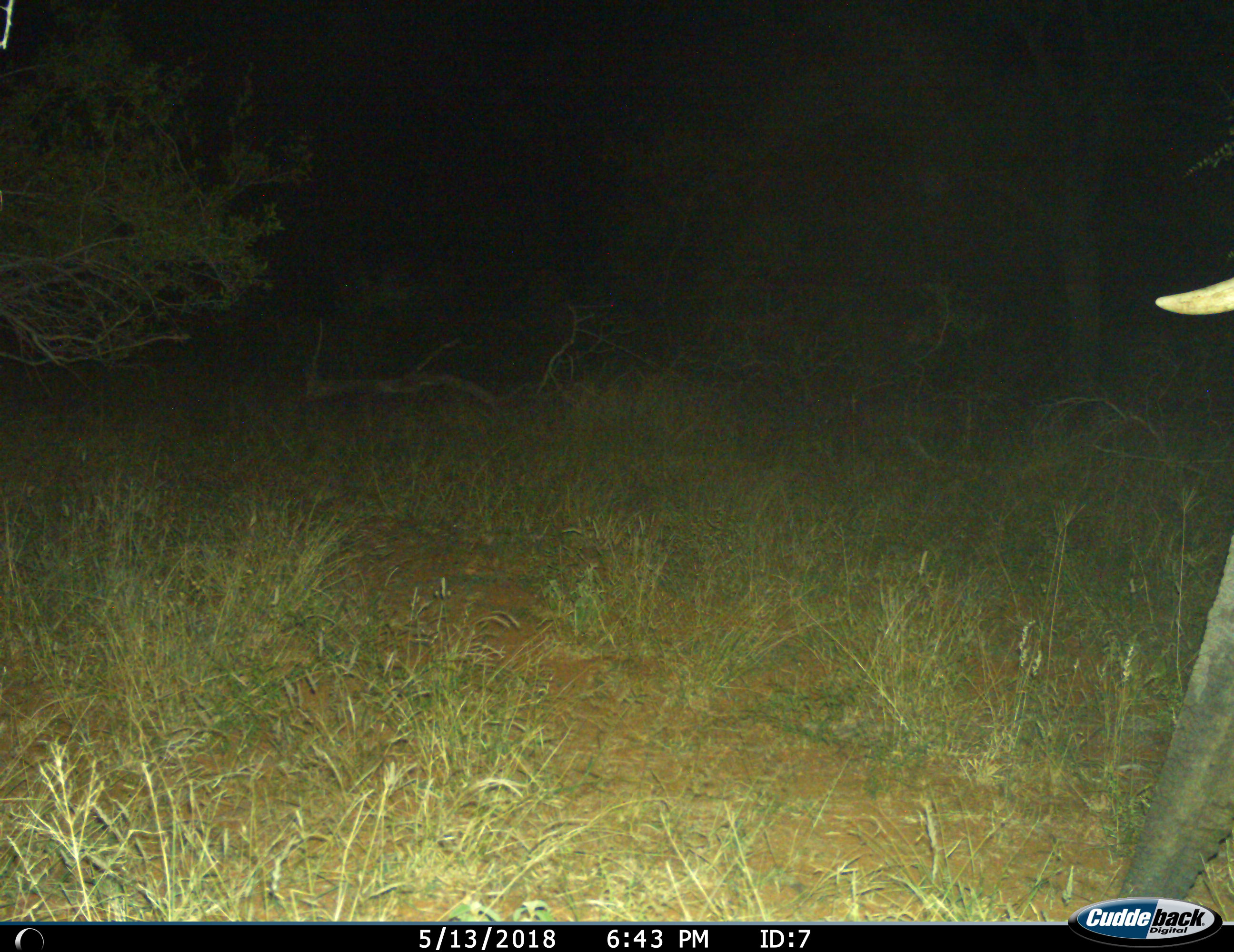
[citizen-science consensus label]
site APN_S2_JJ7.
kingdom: Animalia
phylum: Chordata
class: Mammalia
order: Proboscidea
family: Elephantidae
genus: Loxodonta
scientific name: Loxodonta africana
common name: african bush elephant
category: elephant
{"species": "elephant (african bush elephant) (Loxodonta africana)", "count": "1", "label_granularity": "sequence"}